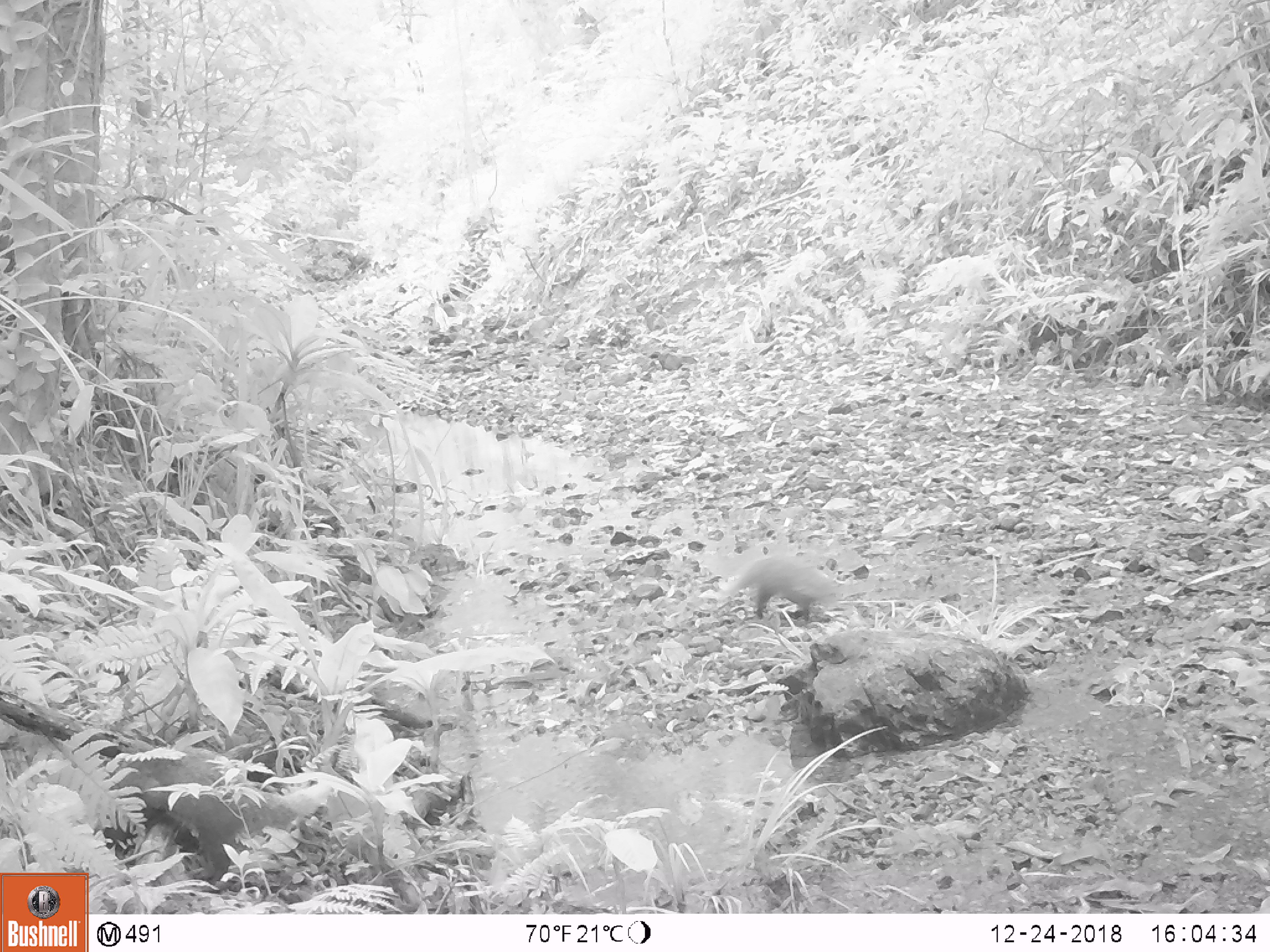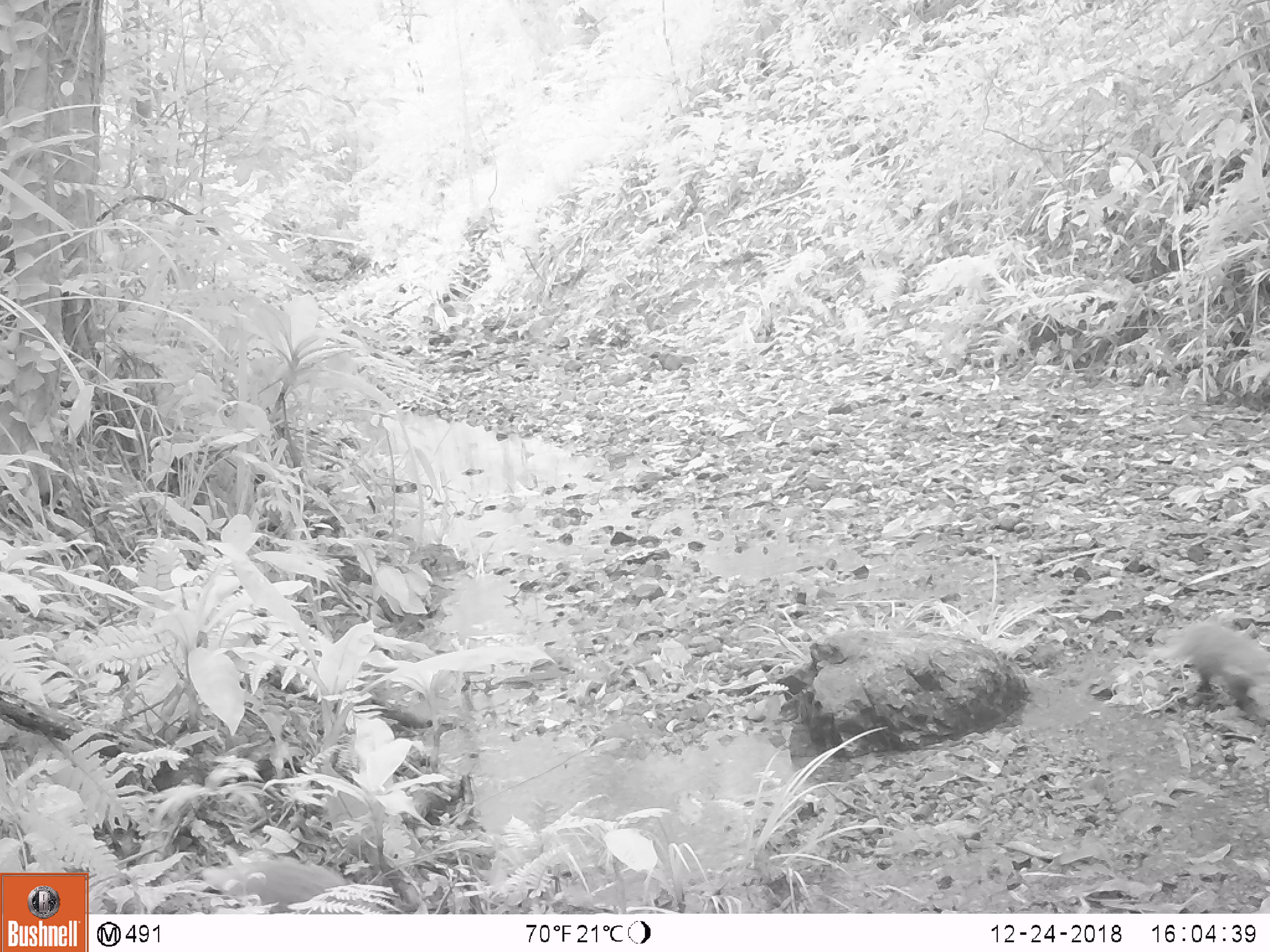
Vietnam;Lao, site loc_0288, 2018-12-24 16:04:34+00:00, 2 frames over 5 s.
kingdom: Animalia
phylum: Chordata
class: Mammalia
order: Carnivora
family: Herpestidae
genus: Urva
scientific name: Urva urva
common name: crab-eating mongoose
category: crab eating mongoose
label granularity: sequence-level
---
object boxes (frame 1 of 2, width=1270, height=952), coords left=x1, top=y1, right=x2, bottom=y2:
crab eating mongoose: left=724, top=551, right=844, bottom=621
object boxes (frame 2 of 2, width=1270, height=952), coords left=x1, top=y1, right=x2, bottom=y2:
crab eating mongoose: left=1157, top=617, right=1270, bottom=717